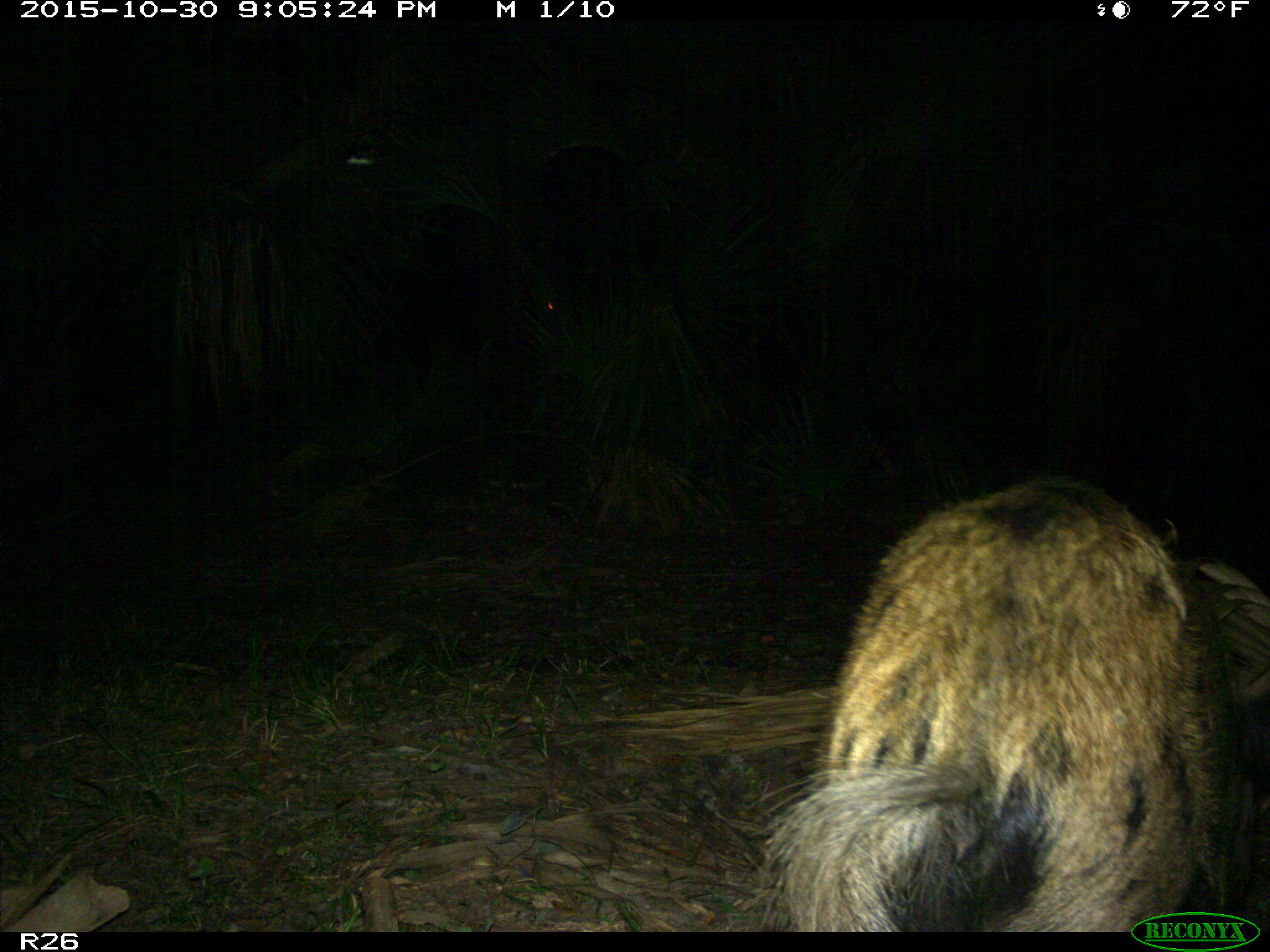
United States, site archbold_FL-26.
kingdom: Animalia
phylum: Chordata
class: Mammalia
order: Artiodactyla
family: Suidae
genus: Sus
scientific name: Sus scrofa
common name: wild boar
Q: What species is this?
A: Sus scrofa (wild boar).